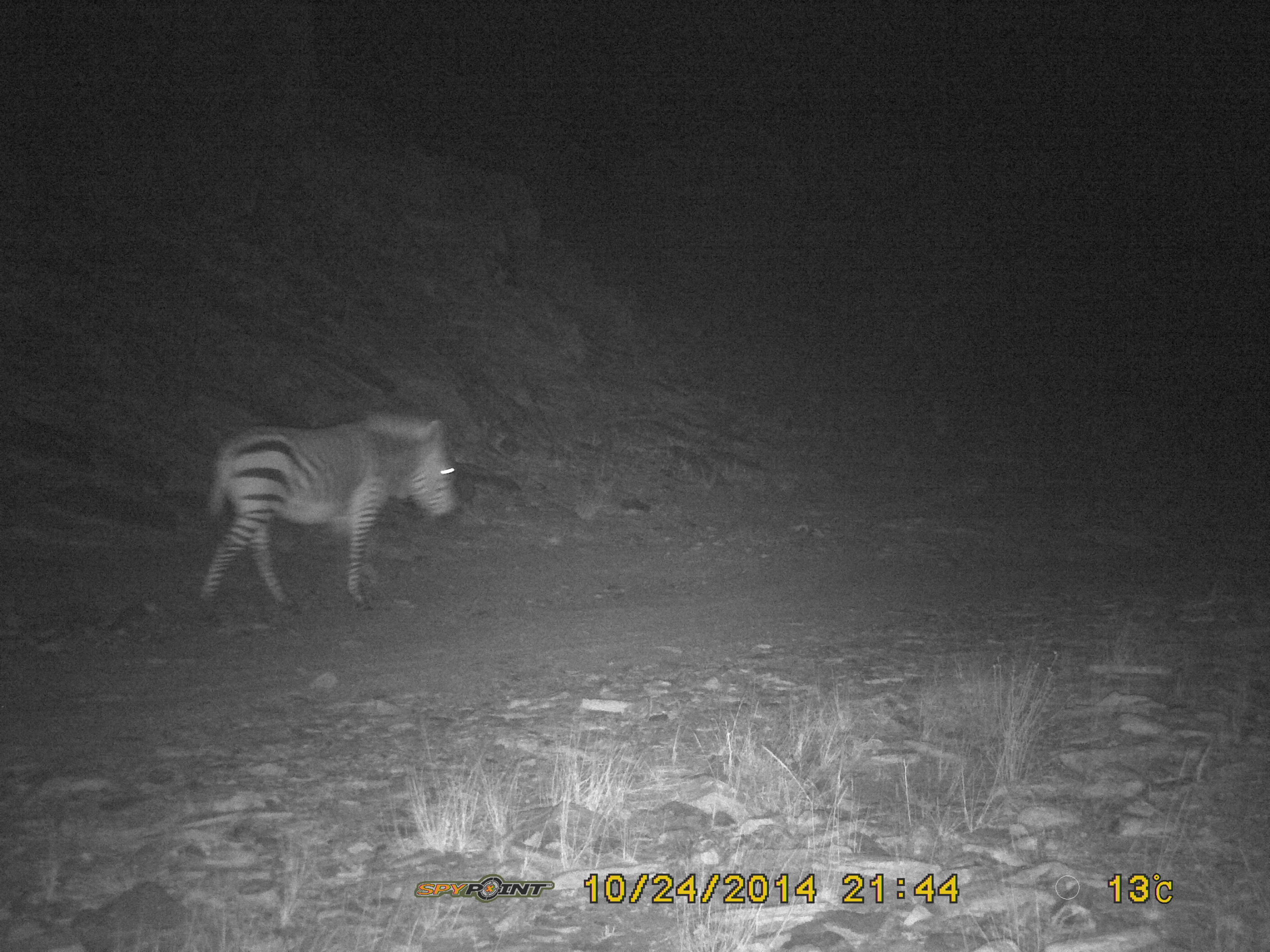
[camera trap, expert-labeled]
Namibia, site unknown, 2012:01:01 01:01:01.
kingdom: Animalia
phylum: Chordata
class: Mammalia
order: Perissodactyla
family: Equidae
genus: Equus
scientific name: Equus zebra hartmannae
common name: hartmann's mountain zebra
Equus zebra hartmannae (hartmann's mountain zebra).